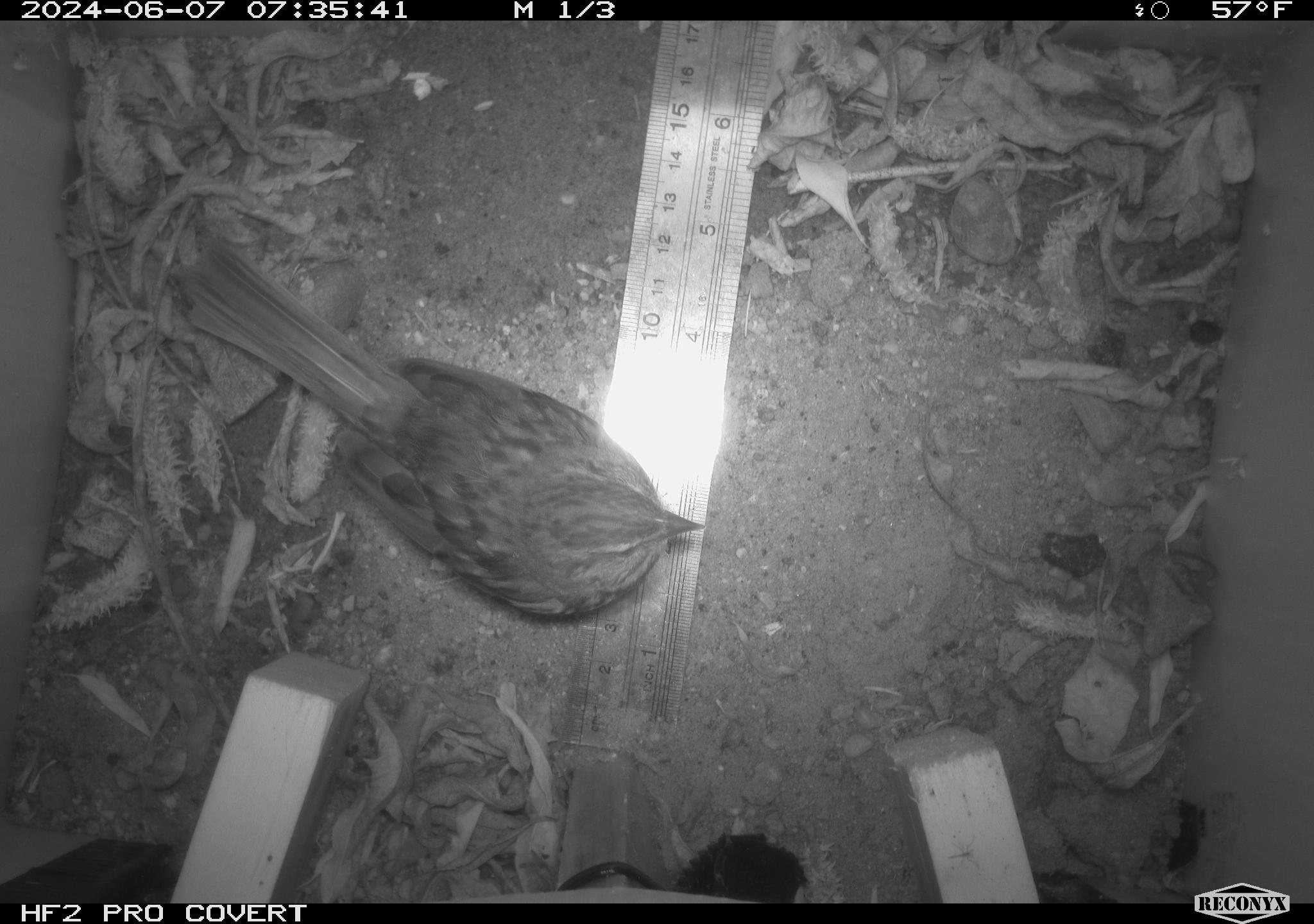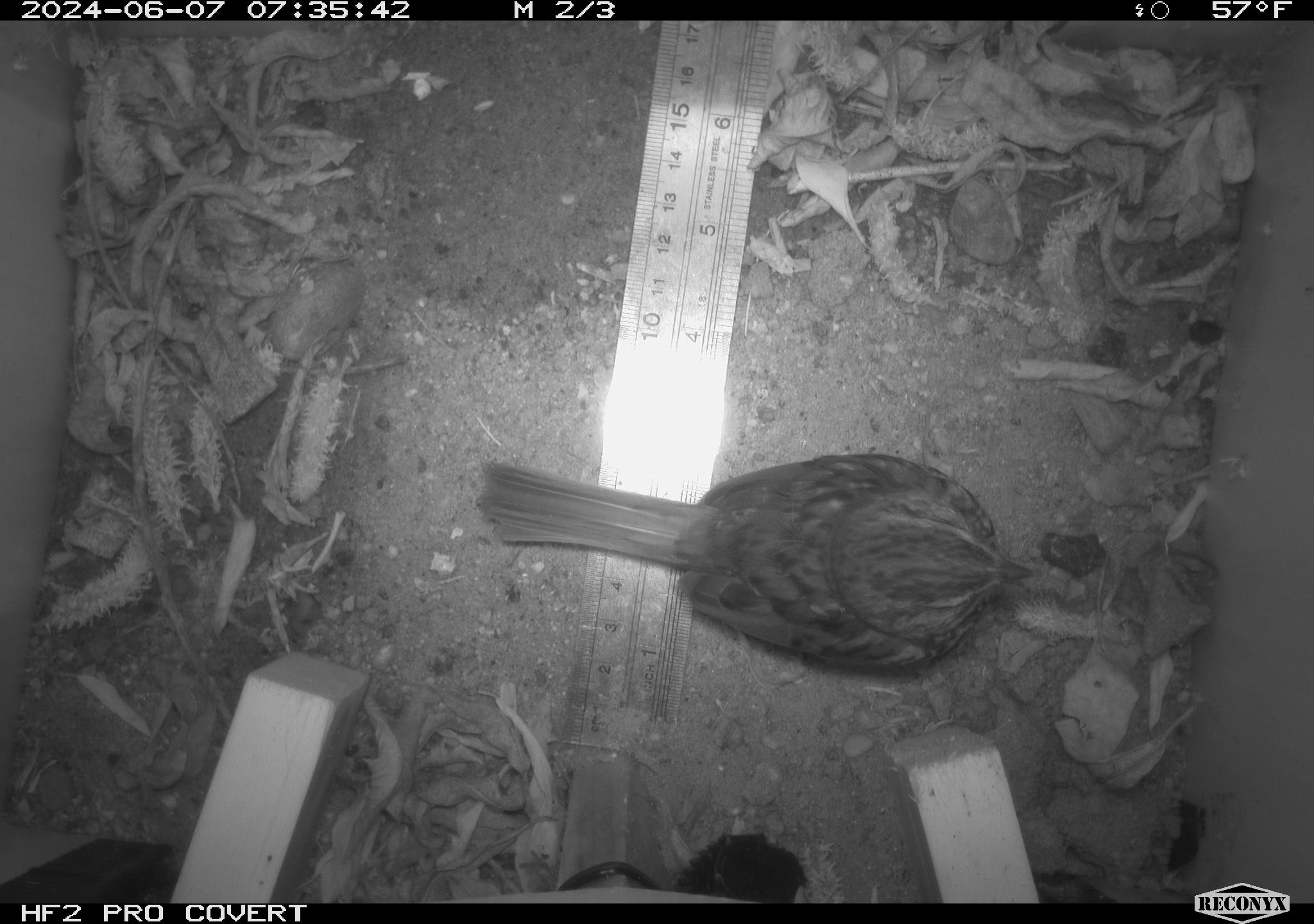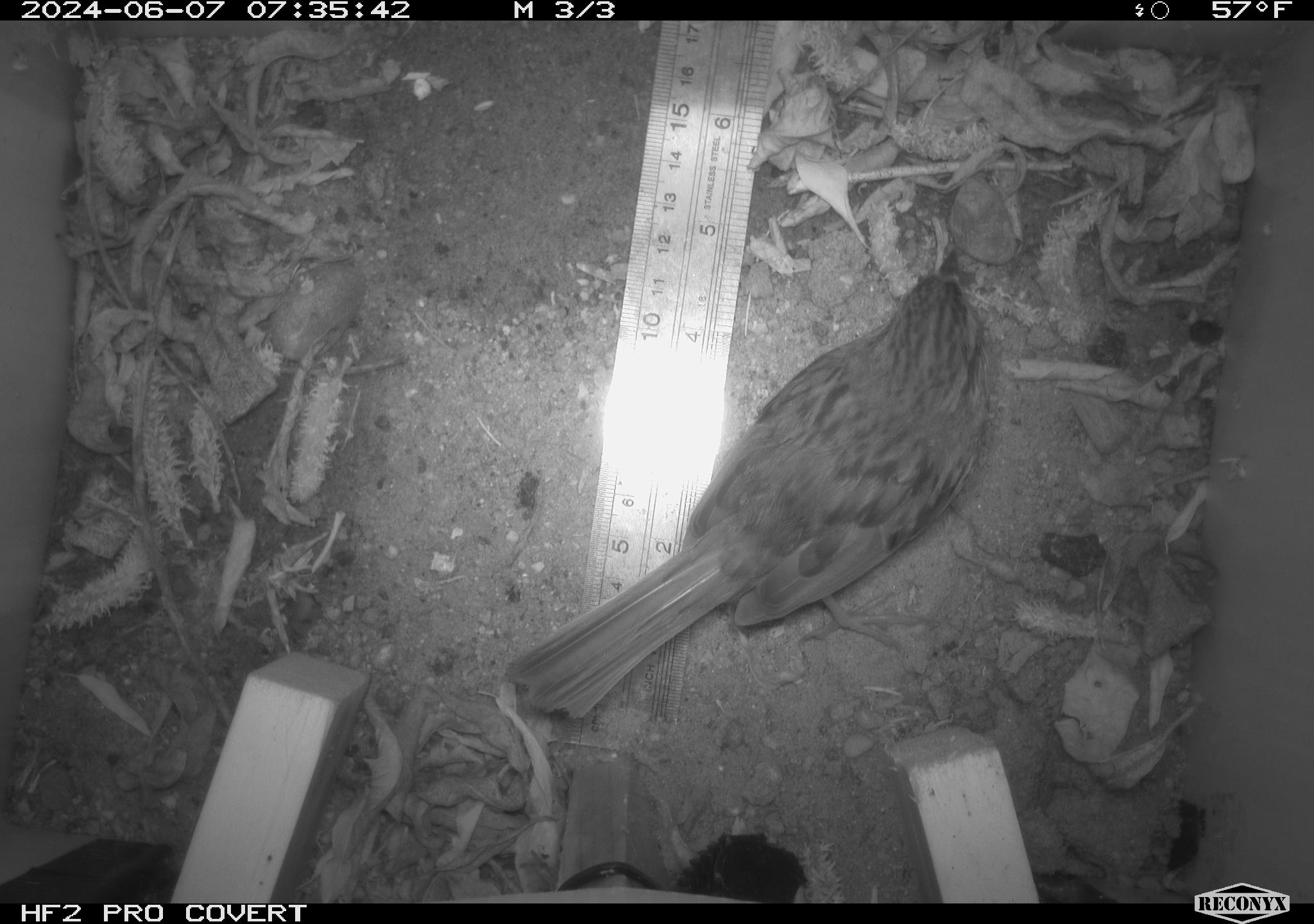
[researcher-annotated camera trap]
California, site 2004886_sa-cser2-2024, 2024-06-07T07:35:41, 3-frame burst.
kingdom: Animalia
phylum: Chordata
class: Aves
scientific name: Aves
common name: bird